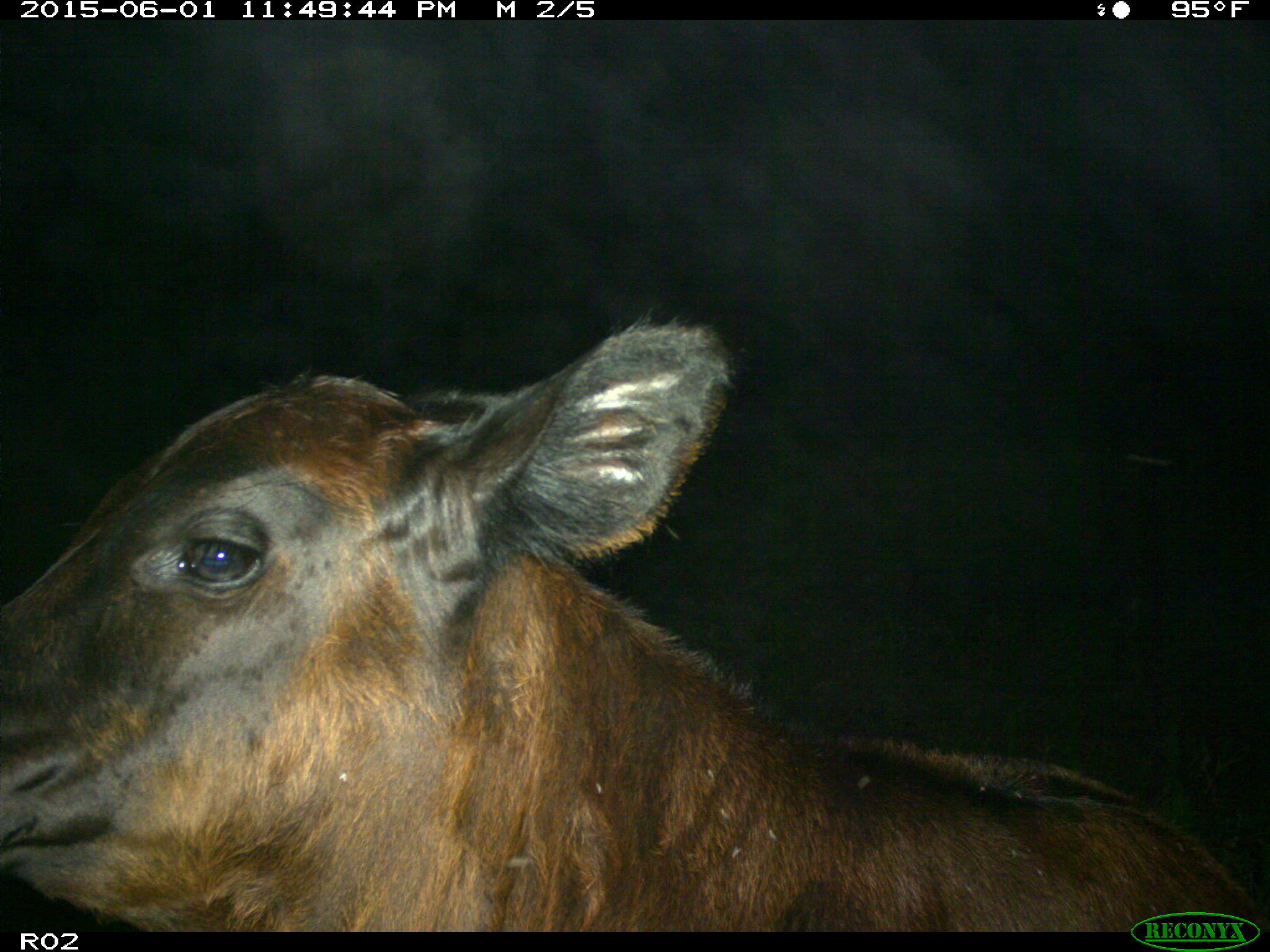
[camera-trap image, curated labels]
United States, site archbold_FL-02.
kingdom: Animalia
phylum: Chordata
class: Mammalia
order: Artiodactyla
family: Bovidae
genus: Bos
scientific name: Bos taurus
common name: domestic cow